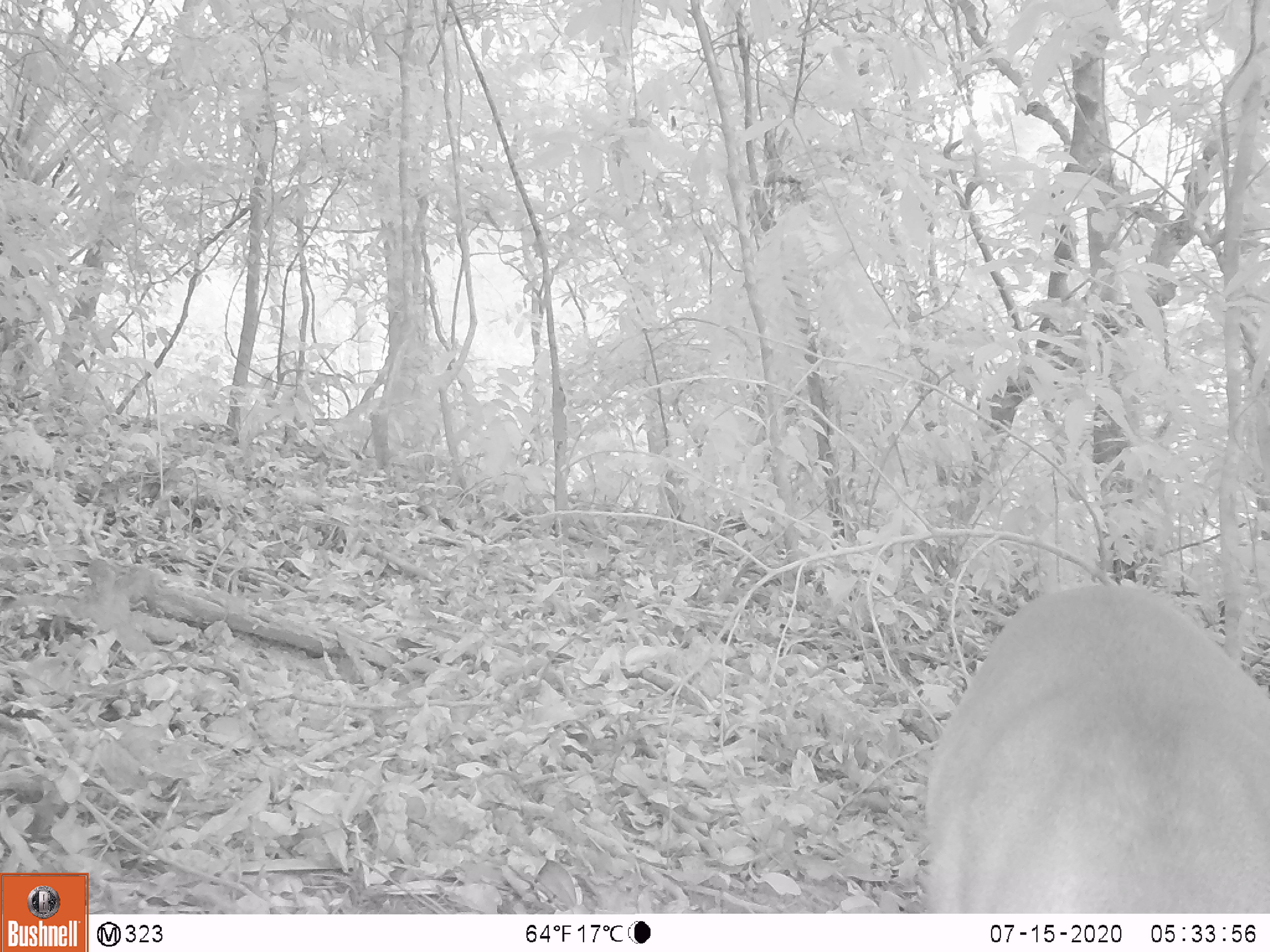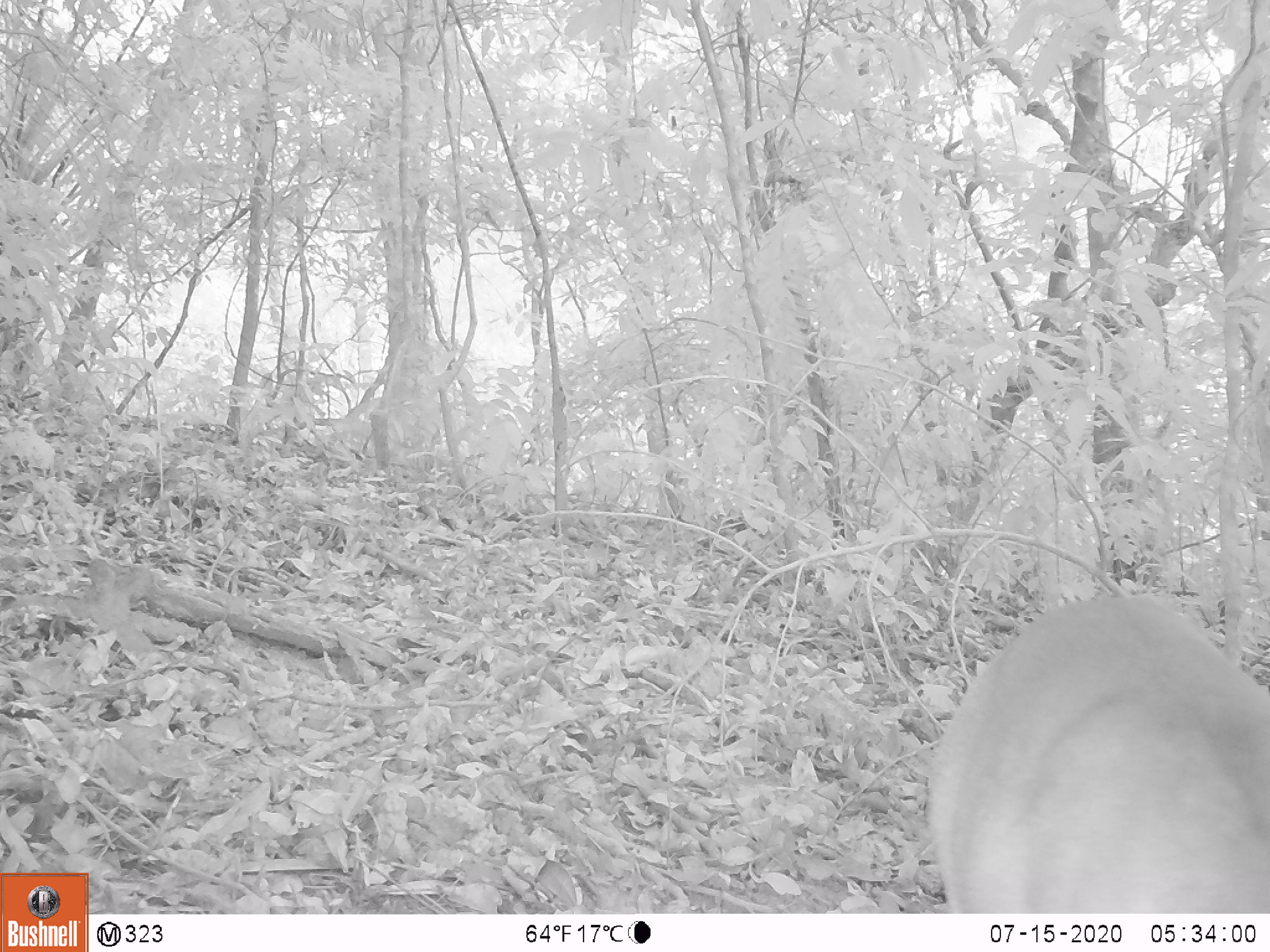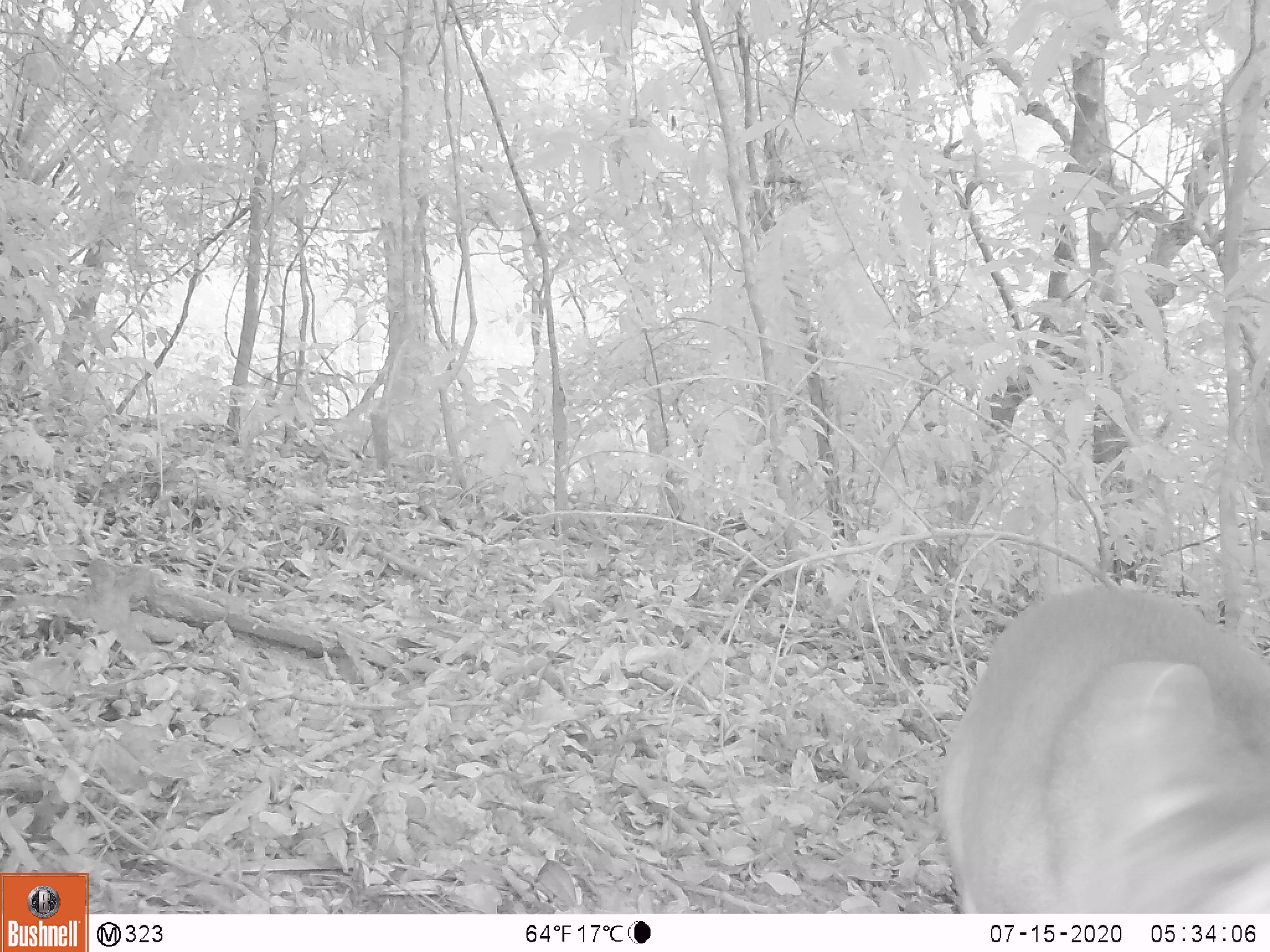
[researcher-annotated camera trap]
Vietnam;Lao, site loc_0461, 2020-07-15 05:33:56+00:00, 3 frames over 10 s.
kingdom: Animalia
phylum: Chordata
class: Mammalia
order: Artiodactyla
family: Cervidae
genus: Muntiacus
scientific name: Muntiacus vuquangensis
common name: large-antlered muntjac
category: large antlered muntjac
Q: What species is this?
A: Large antlered muntjac (large-antlered muntjac) (Muntiacus vuquangensis).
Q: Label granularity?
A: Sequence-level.